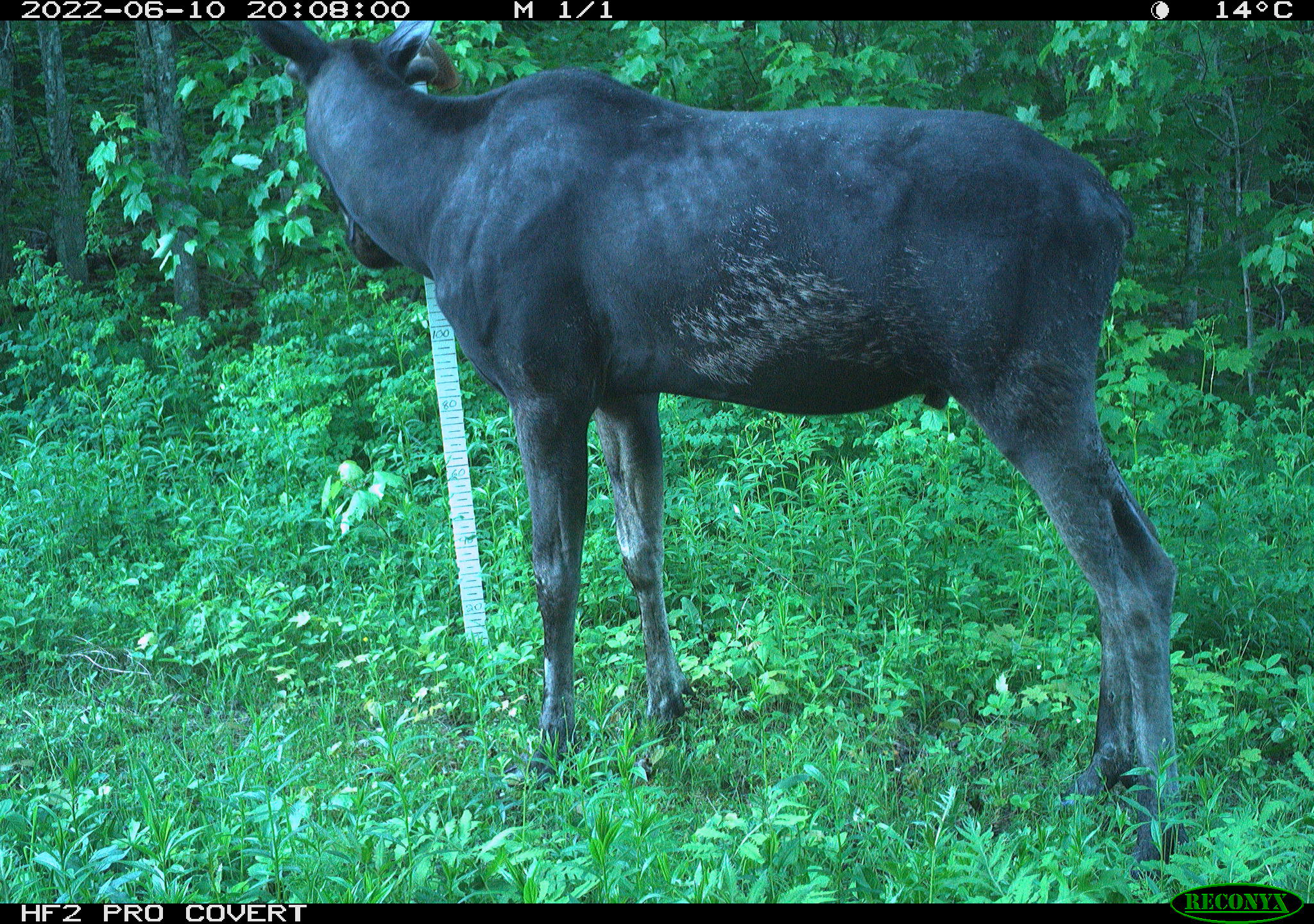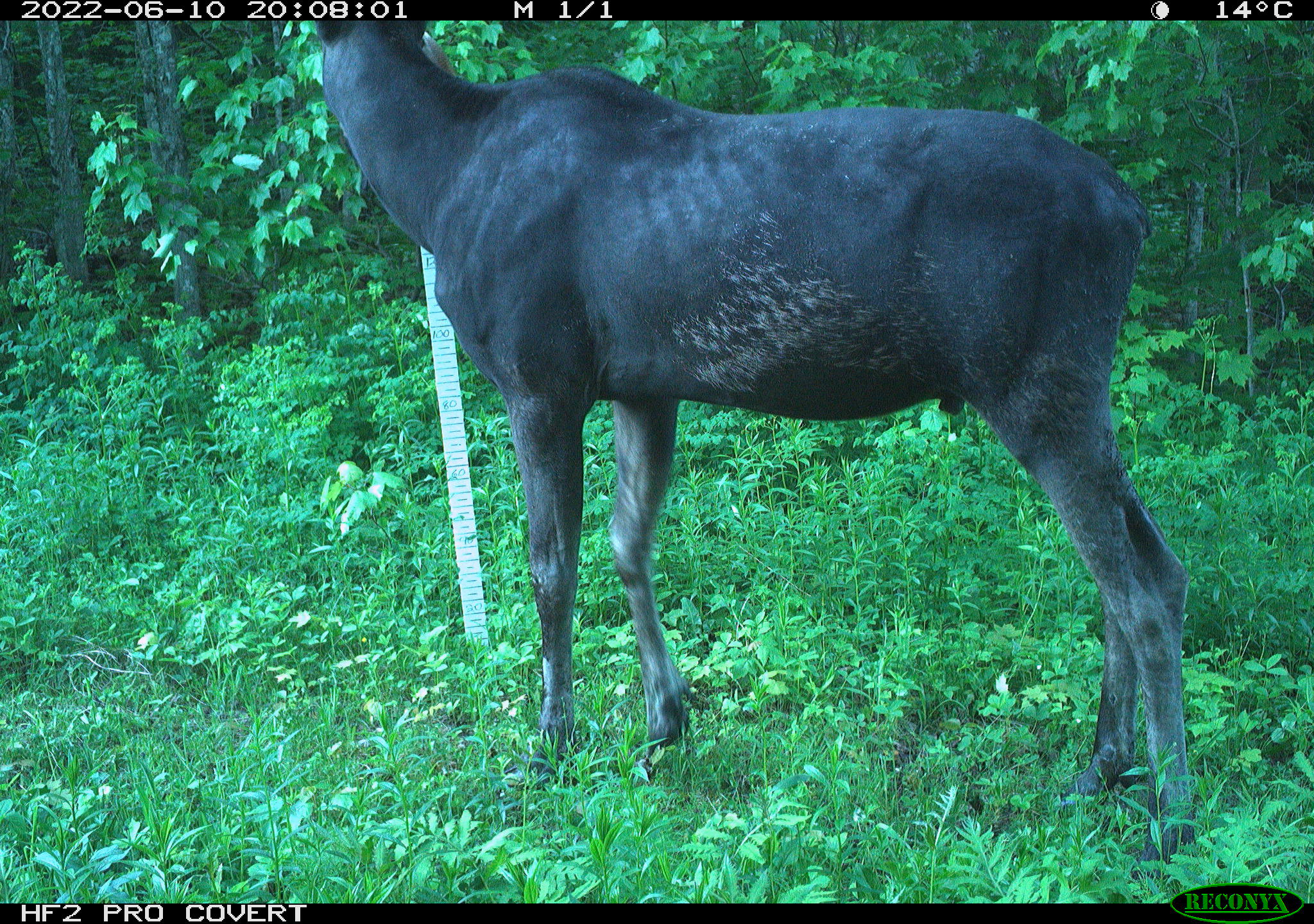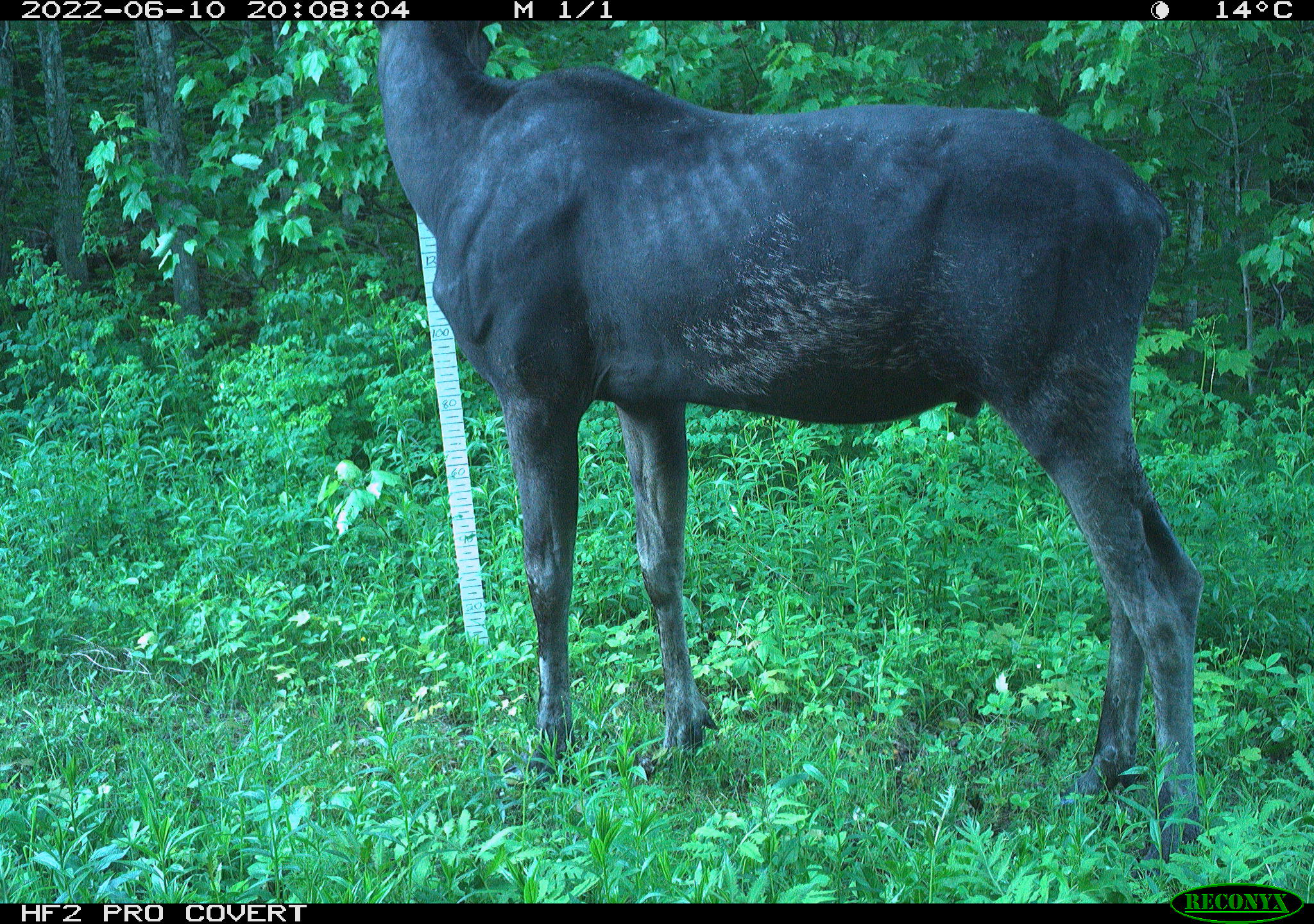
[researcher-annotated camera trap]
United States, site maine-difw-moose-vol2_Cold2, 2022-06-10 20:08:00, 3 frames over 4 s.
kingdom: Animalia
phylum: Chordata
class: Mammalia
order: Artiodactyla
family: Cervidae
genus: Alces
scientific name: Alces alces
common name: moose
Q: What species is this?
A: Moose (Alces alces).